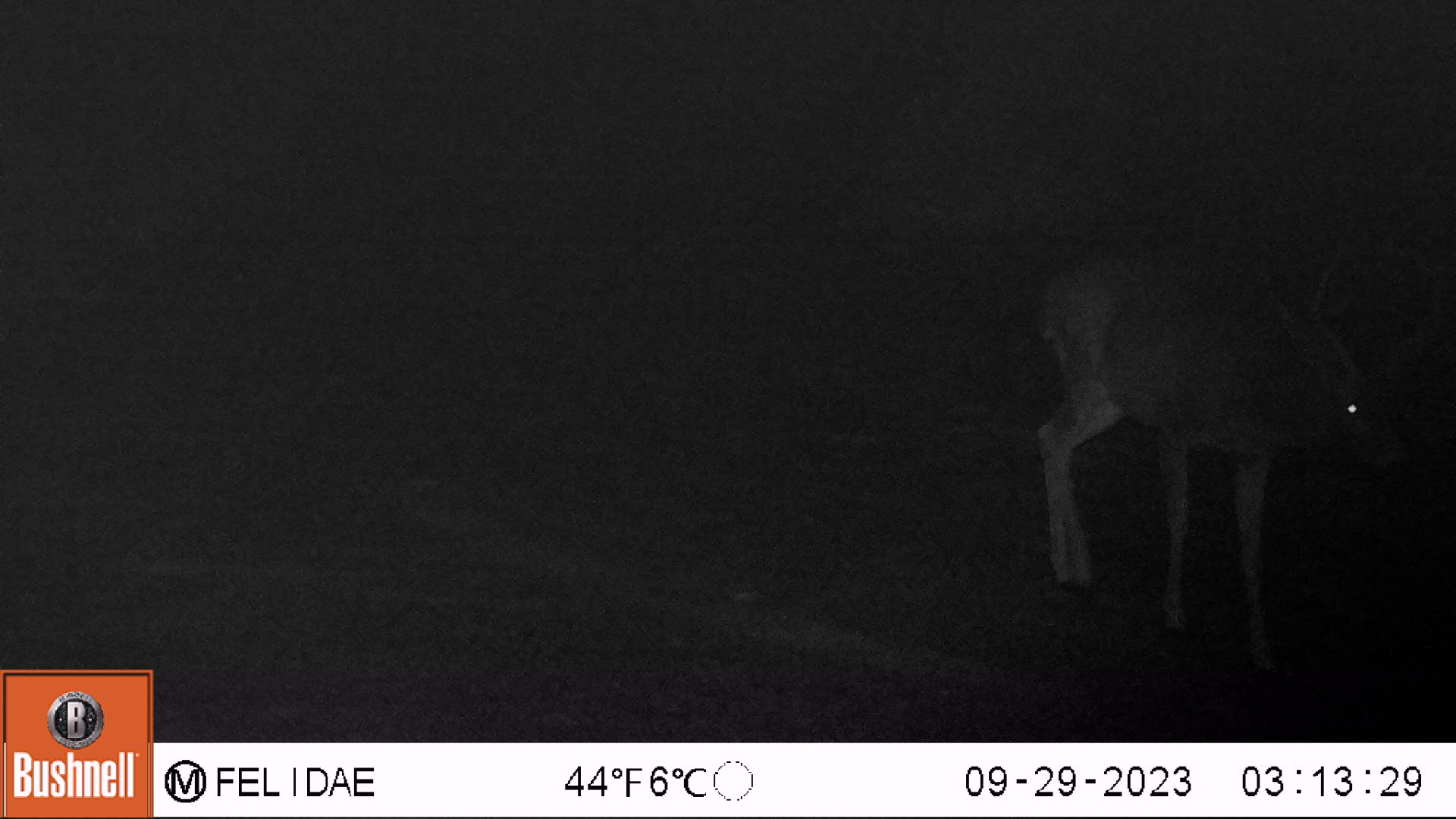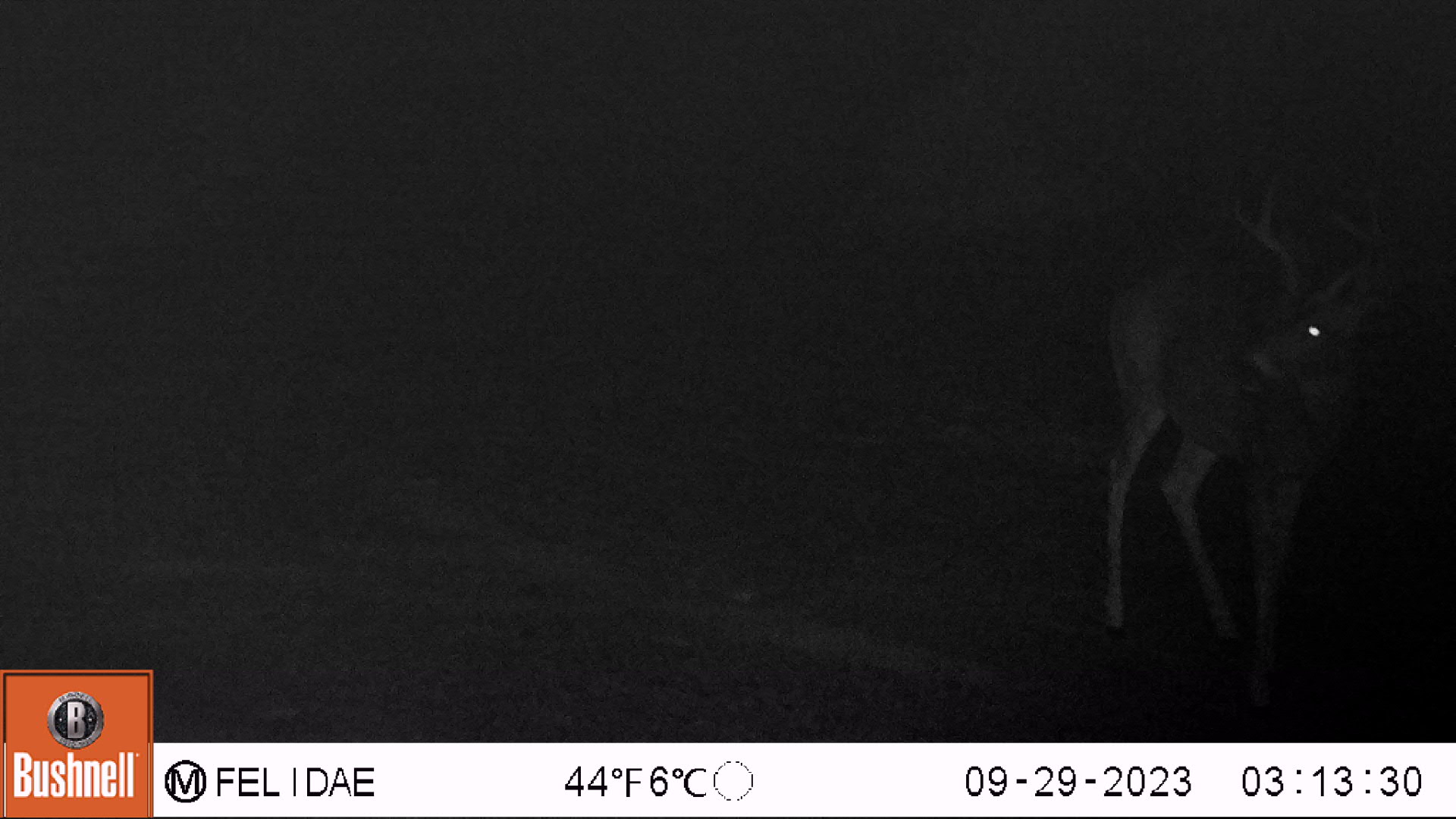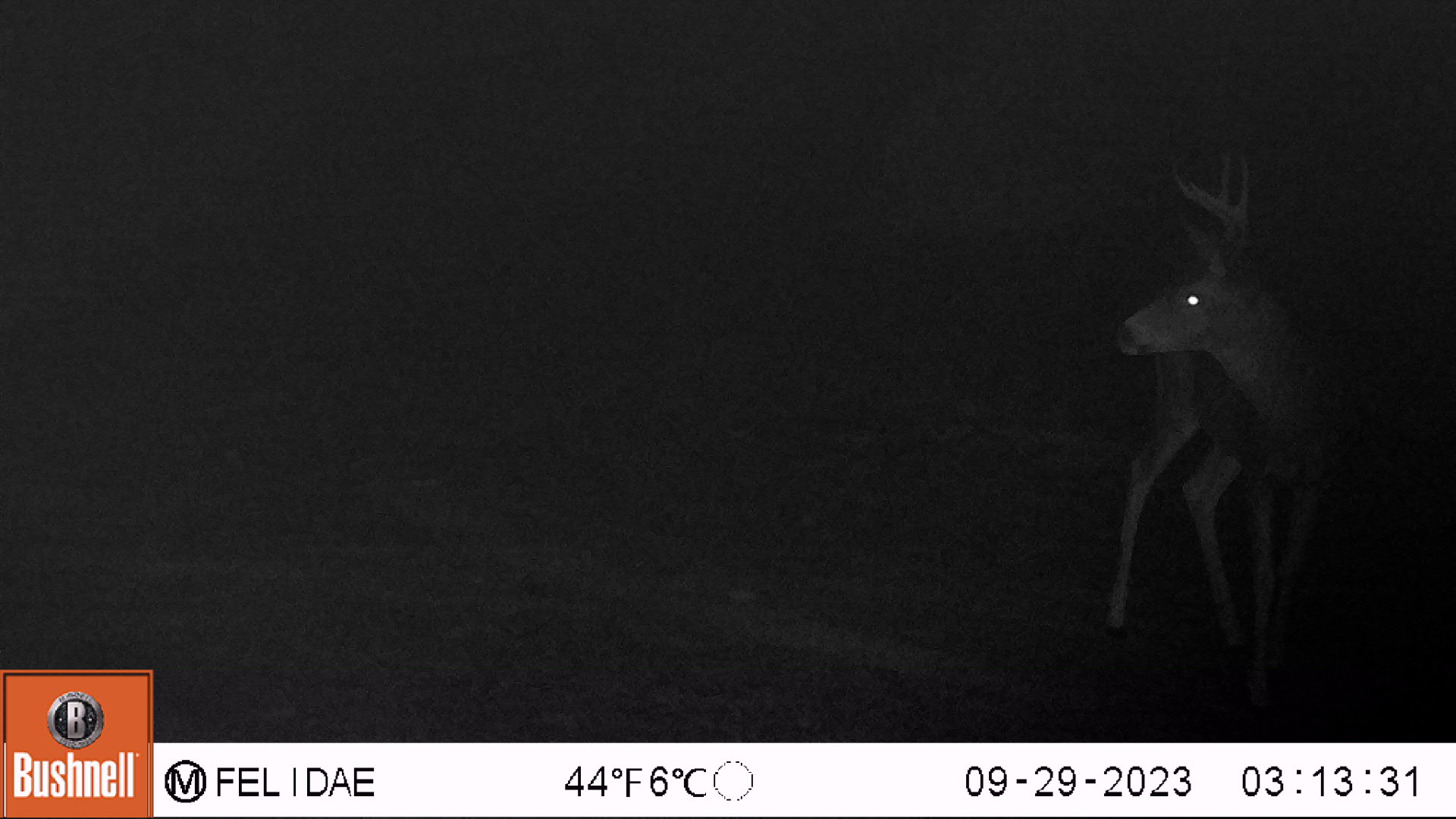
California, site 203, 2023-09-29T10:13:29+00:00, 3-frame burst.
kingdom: Animalia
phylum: Chordata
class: Mammalia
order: Artiodactyla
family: Cervidae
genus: Odocoileus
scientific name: Odocoileus hemionus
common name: mule deer